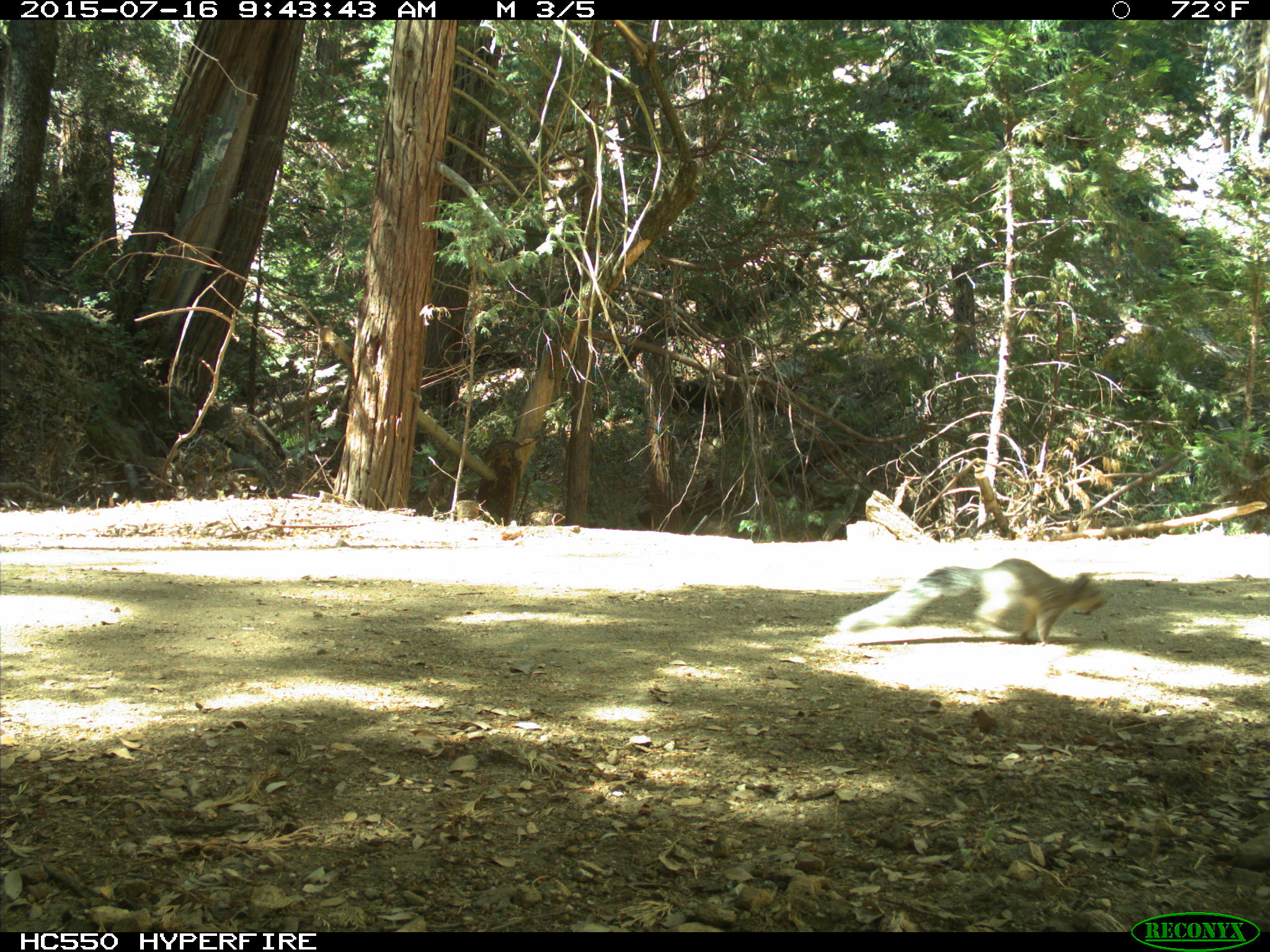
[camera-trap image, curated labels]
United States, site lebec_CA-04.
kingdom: Animalia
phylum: Chordata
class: Mammalia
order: Rodentia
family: Sciuridae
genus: Sciurus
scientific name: Sciurus carolinensis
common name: eastern gray squirrel